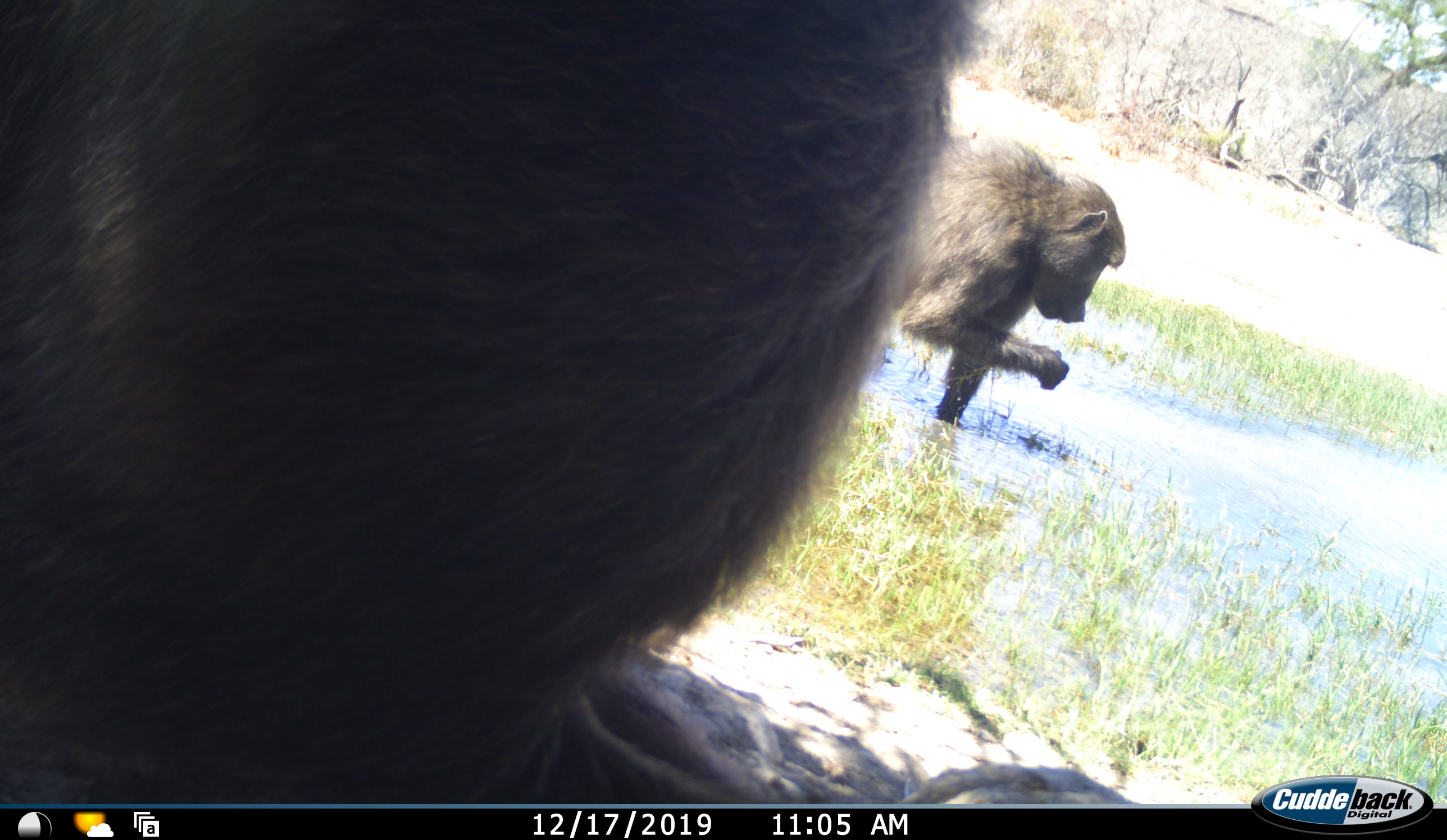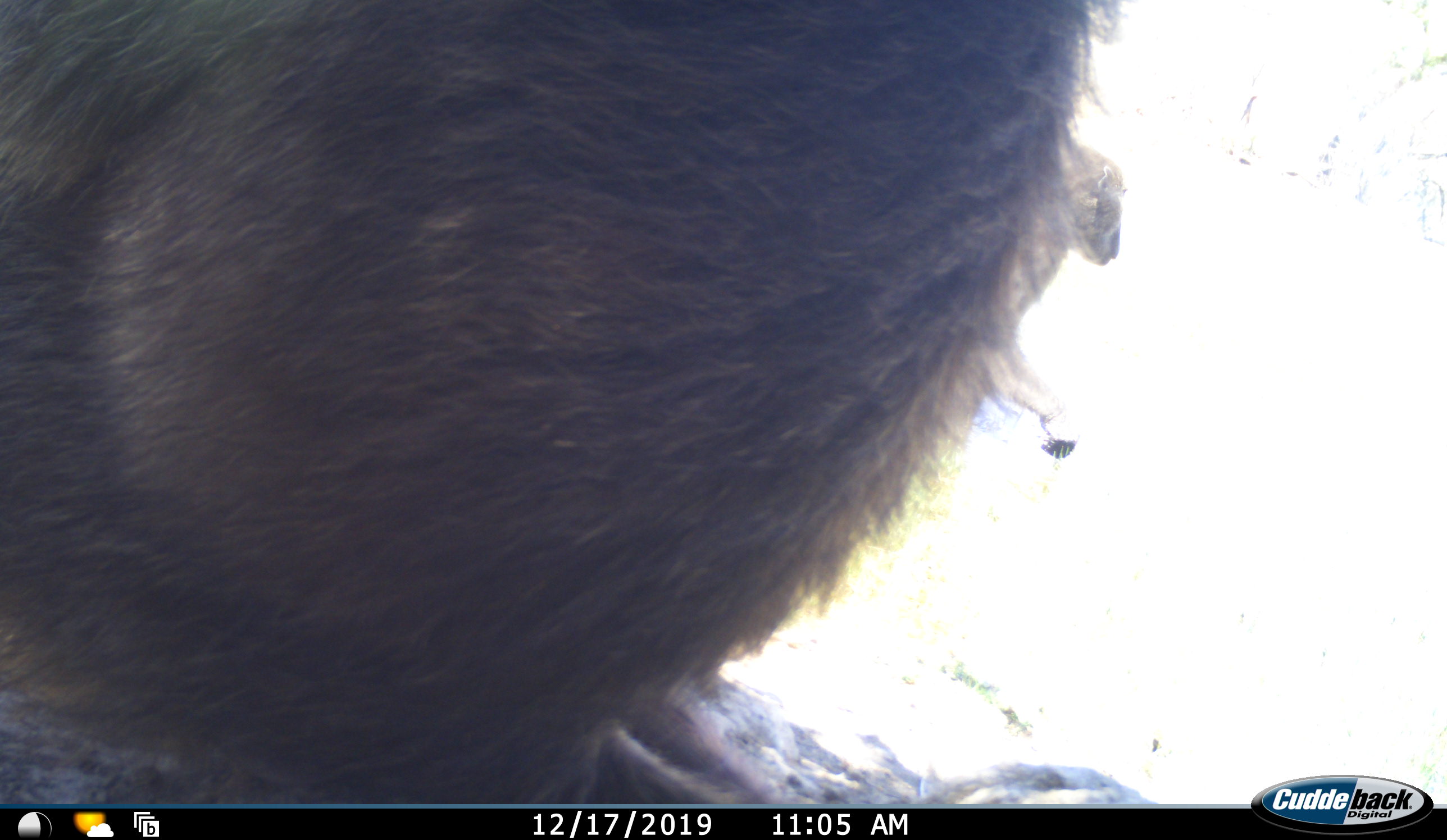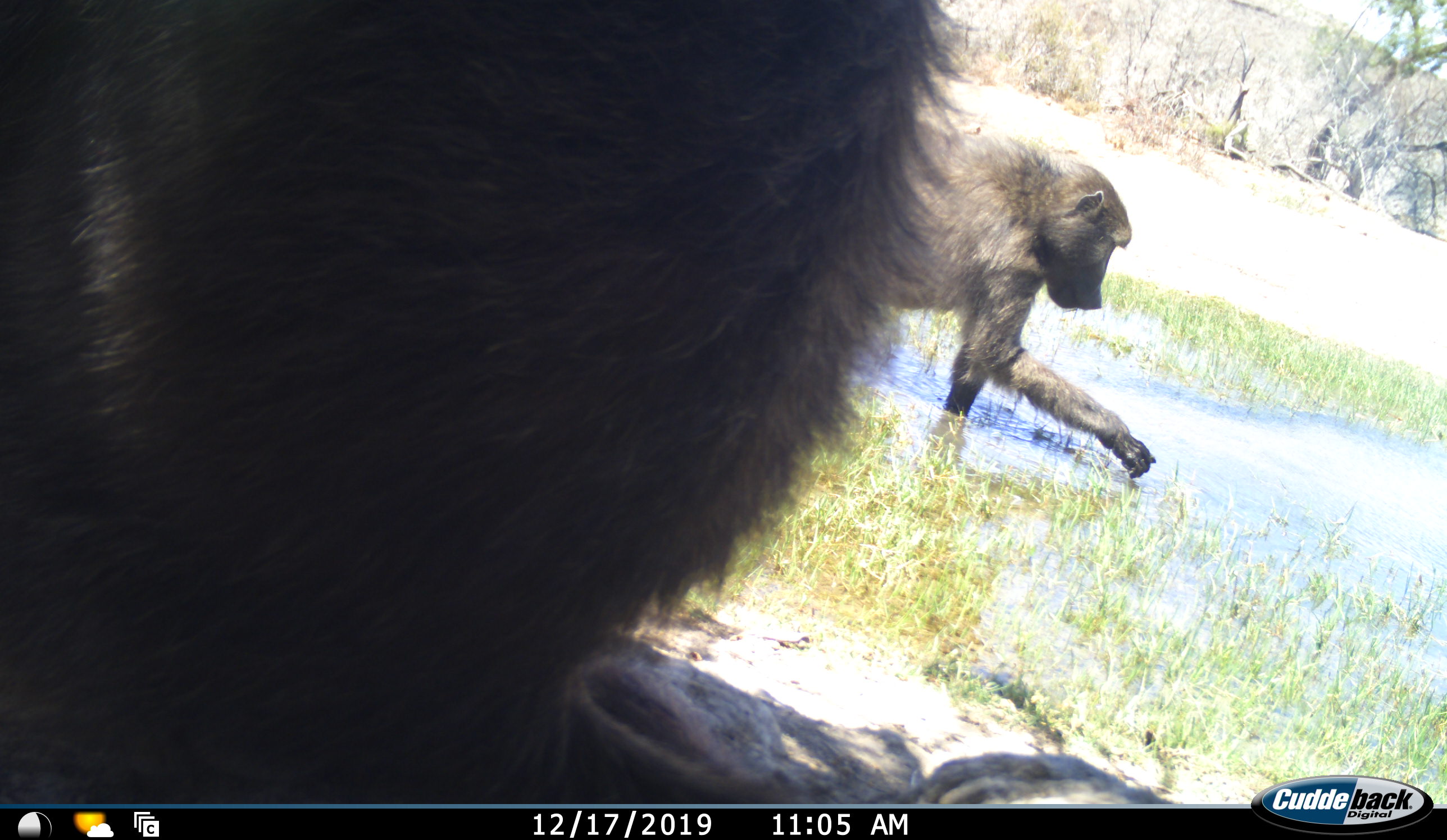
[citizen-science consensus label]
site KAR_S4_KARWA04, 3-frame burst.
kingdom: Animalia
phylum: Chordata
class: Mammalia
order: Primates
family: Cercopithecidae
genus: Papio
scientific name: Papio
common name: baboon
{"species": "baboon (Papio)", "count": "2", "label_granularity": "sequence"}